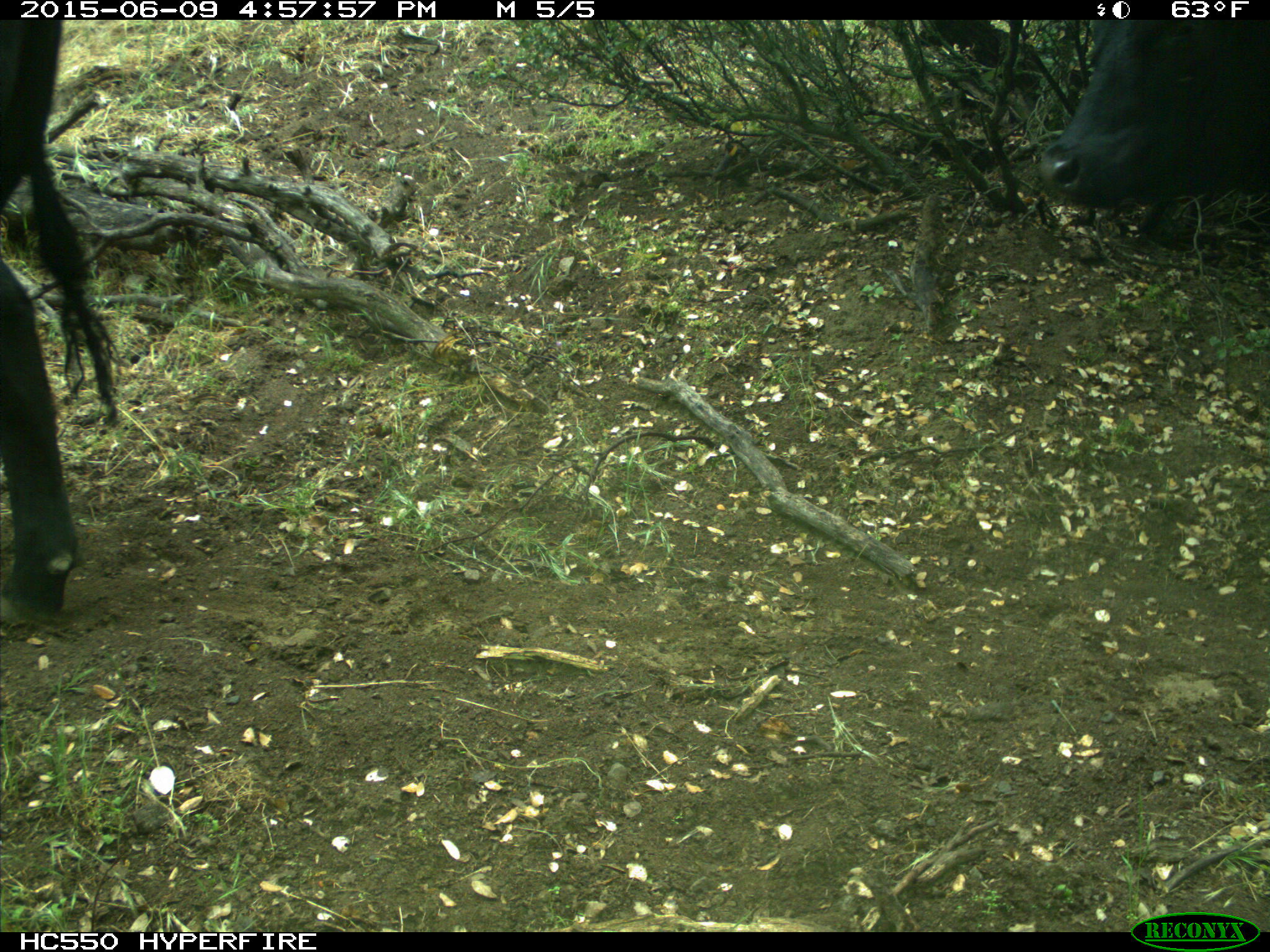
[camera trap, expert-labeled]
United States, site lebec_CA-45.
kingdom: Animalia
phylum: Chordata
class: Mammalia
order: Artiodactyla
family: Bovidae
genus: Bos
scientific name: Bos taurus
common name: domestic cow